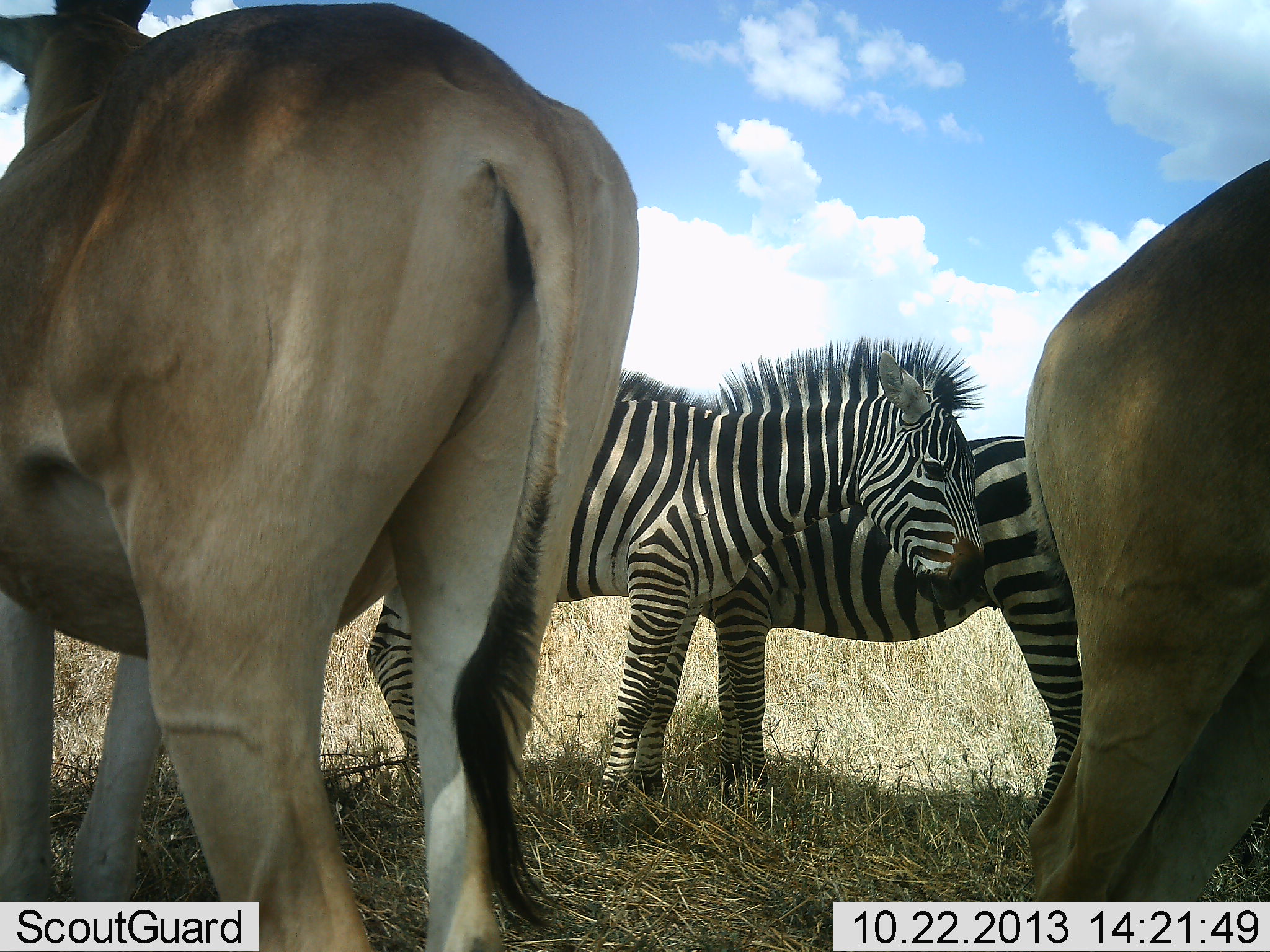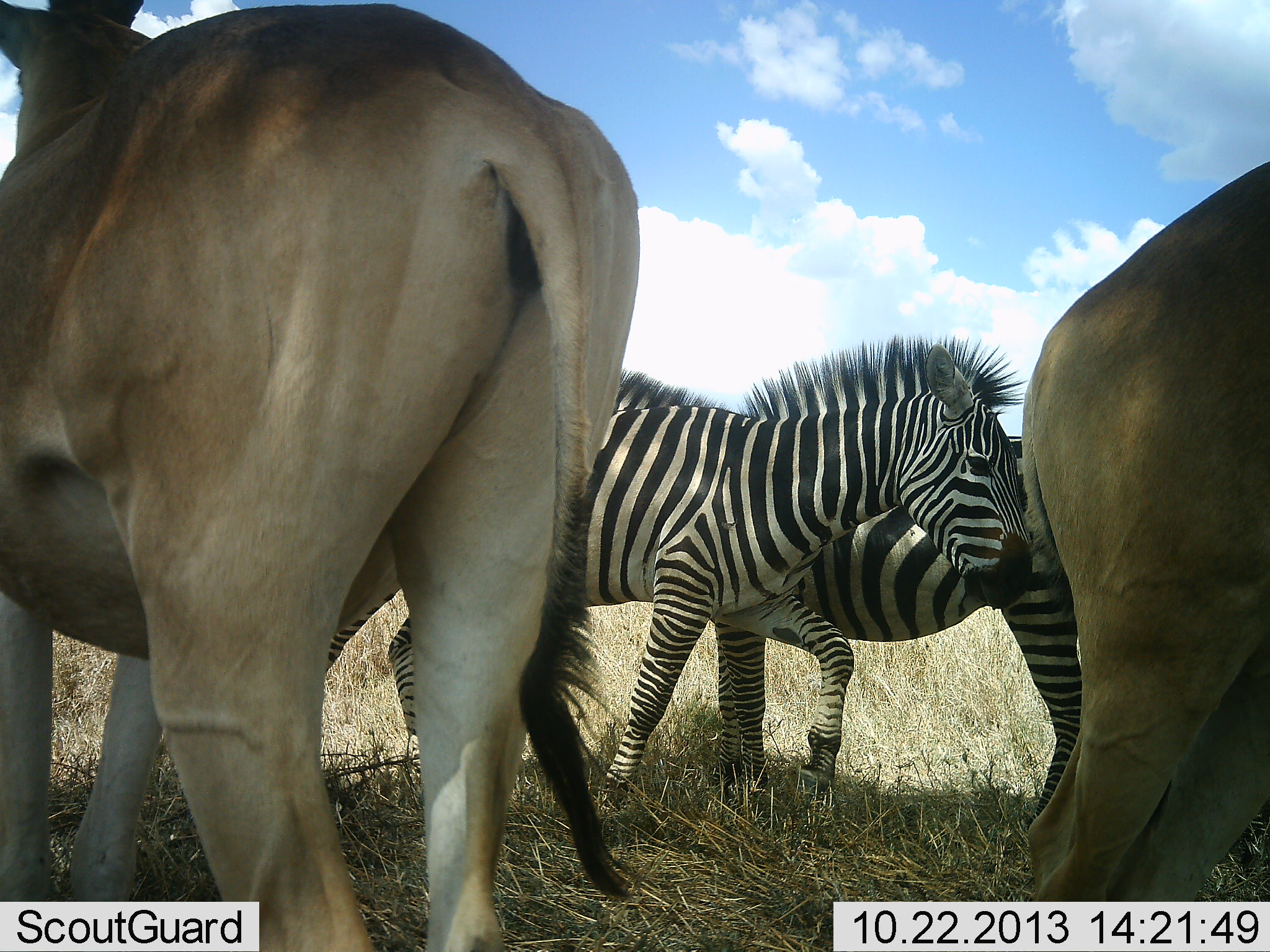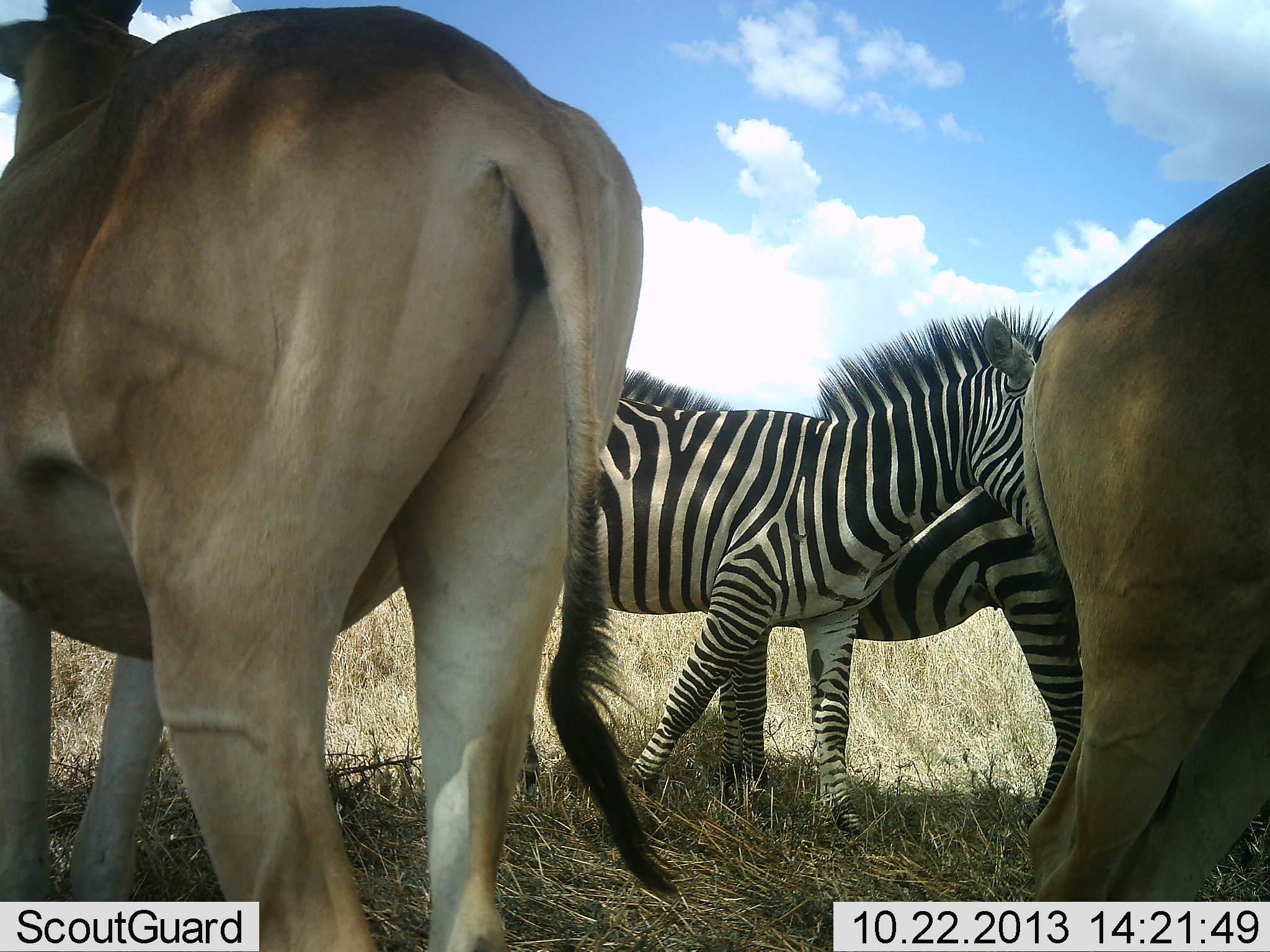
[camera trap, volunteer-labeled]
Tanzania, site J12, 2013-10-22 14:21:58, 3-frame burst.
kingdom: Animalia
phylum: Chordata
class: Mammalia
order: Artiodactyla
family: Bovidae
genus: Alcelaphus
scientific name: Alcelaphus buselaphus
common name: hartebeest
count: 2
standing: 100%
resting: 0%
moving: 0%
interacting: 0%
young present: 0%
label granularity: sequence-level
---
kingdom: Animalia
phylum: Chordata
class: Mammalia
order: Perissodactyla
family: Equidae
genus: Equus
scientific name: Equus quagga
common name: plains zebra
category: zebra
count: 2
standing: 93%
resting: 0%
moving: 43%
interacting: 14%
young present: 0%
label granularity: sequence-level